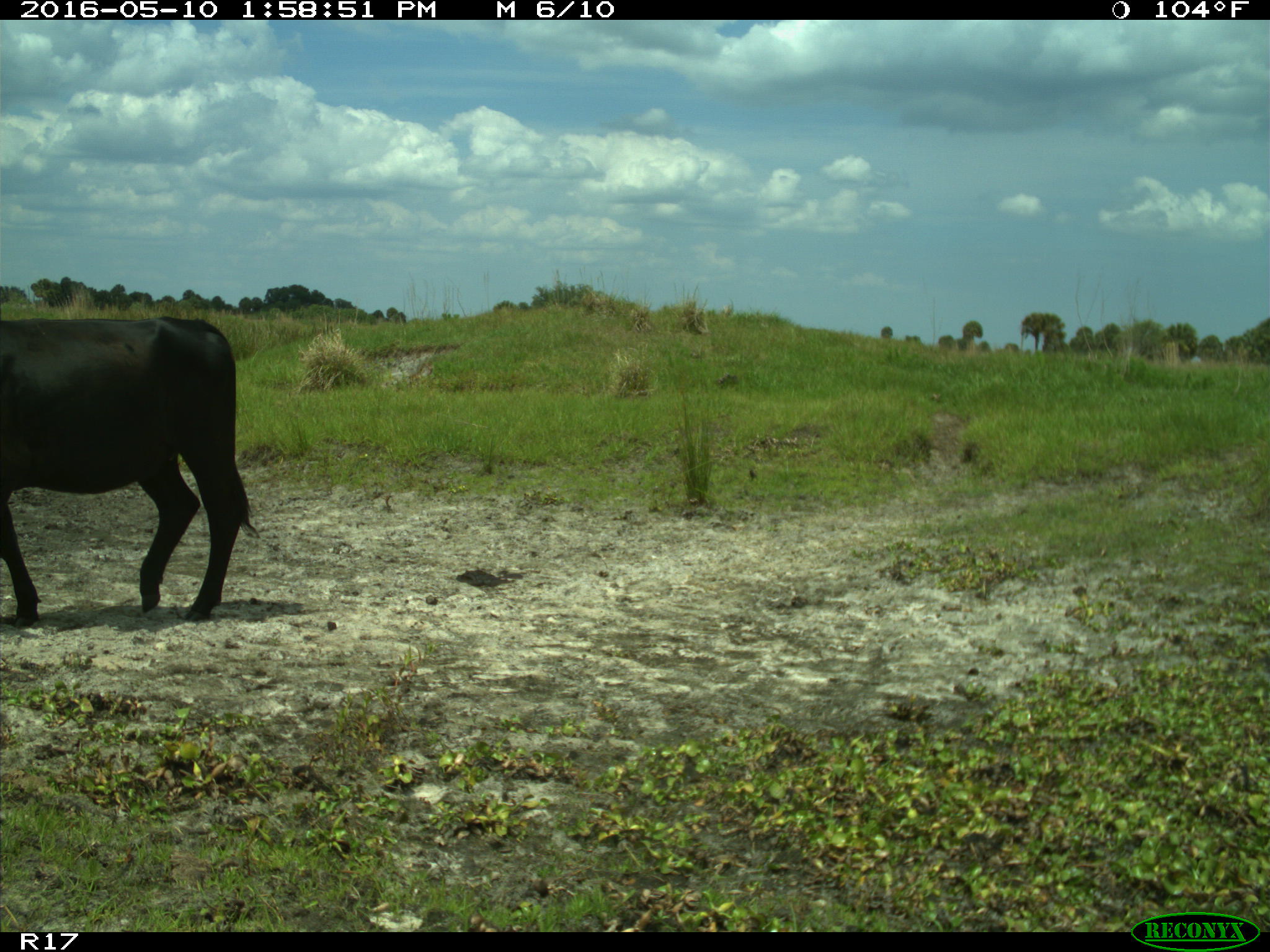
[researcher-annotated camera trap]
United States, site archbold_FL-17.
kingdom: Animalia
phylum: Chordata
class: Mammalia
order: Artiodactyla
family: Bovidae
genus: Bos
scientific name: Bos taurus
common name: domestic cow